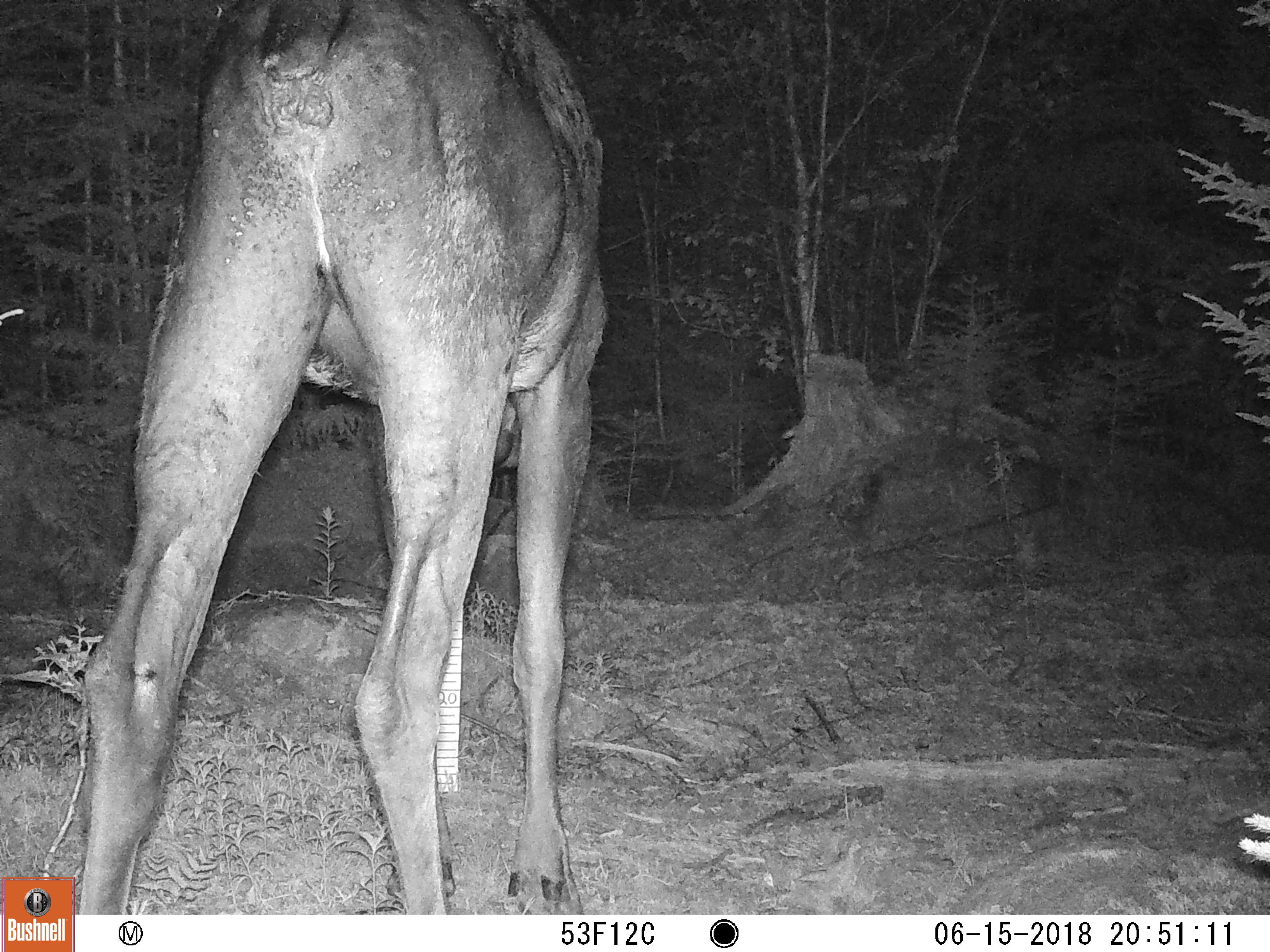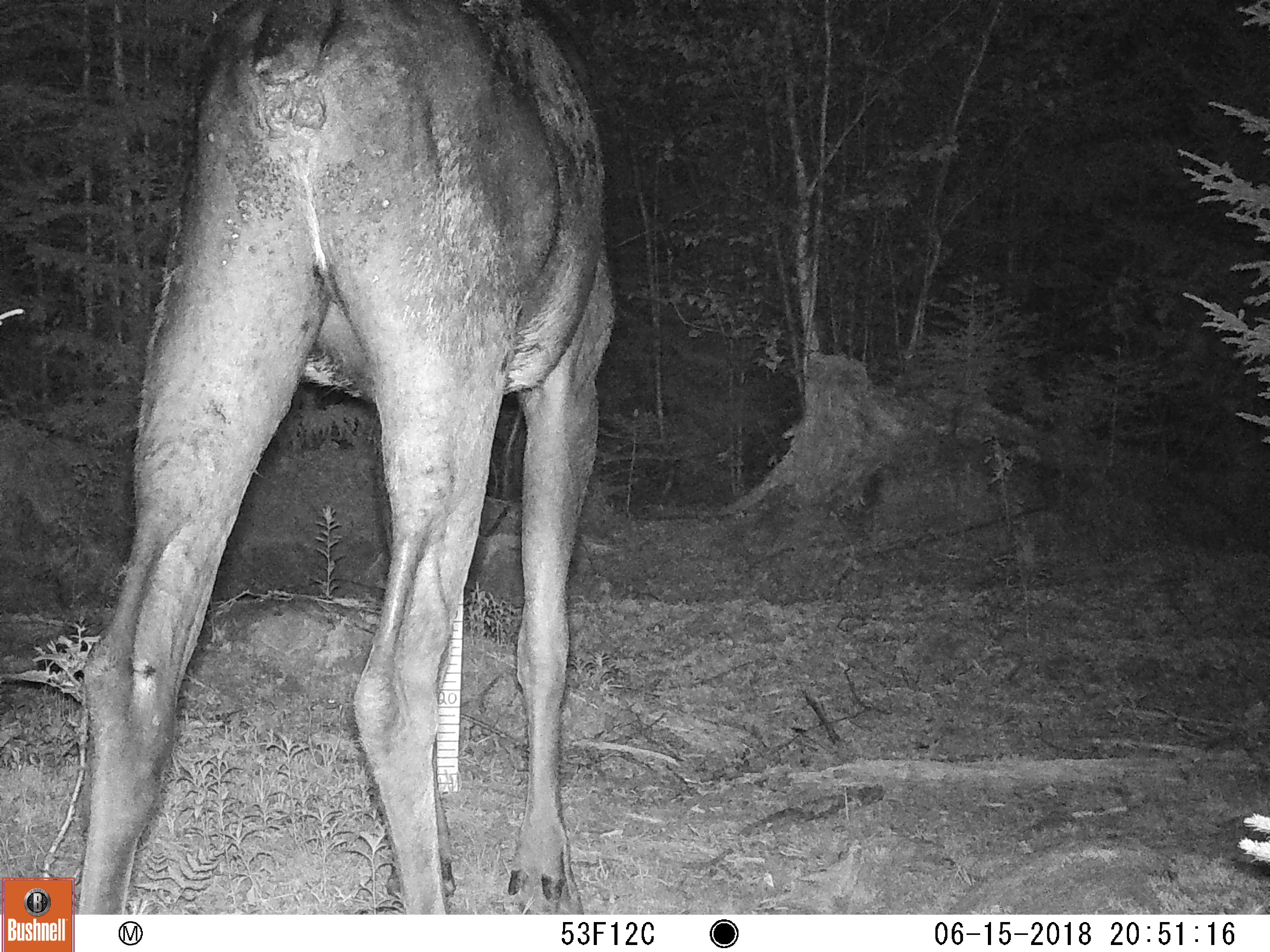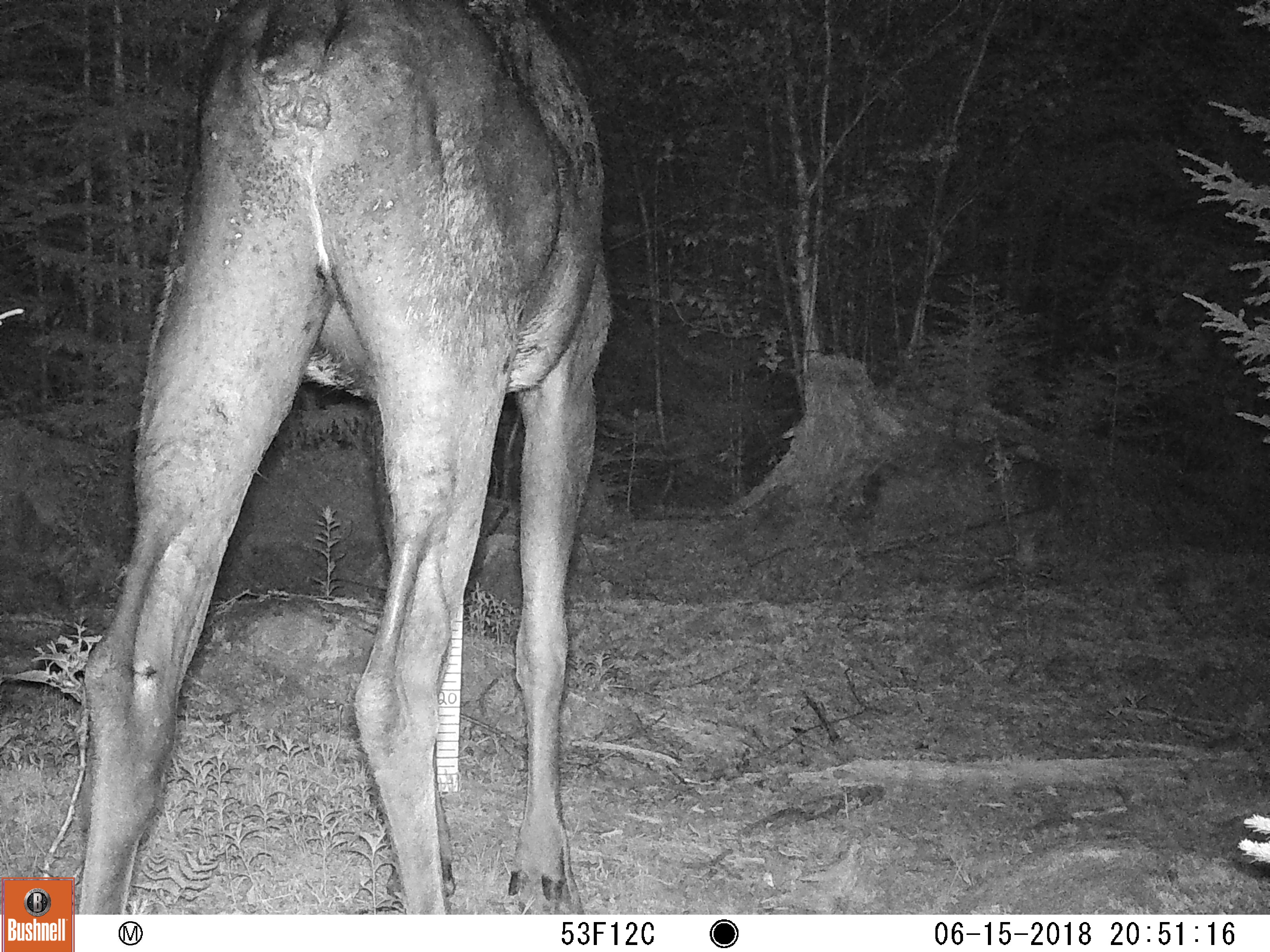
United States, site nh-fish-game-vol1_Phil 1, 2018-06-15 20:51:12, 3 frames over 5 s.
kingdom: Animalia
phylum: Chordata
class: Mammalia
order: Artiodactyla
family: Cervidae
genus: Alces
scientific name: Alces alces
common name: moose